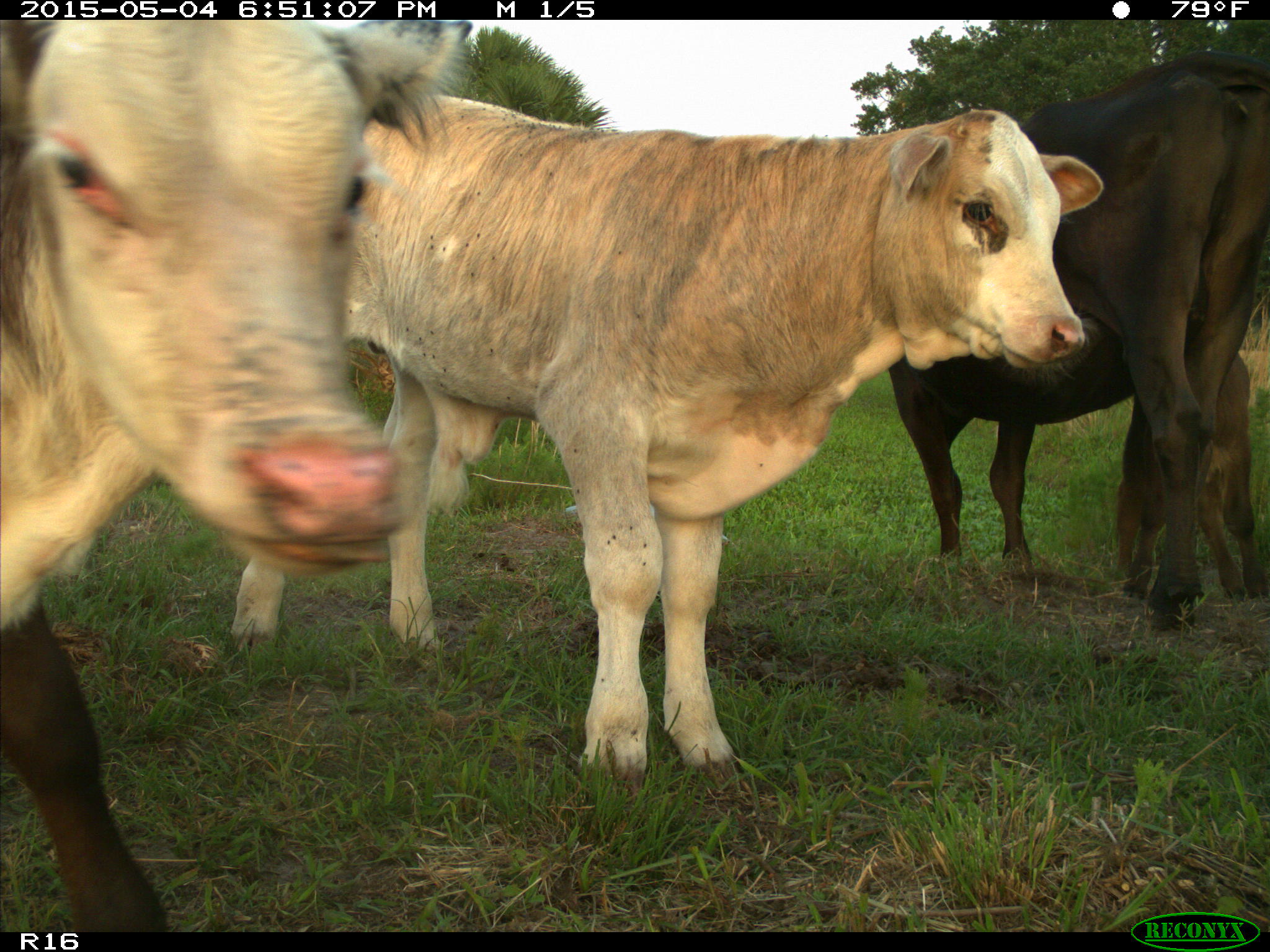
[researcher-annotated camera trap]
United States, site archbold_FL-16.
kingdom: Animalia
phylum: Chordata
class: Mammalia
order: Artiodactyla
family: Bovidae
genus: Bos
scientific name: Bos taurus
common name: domestic cow